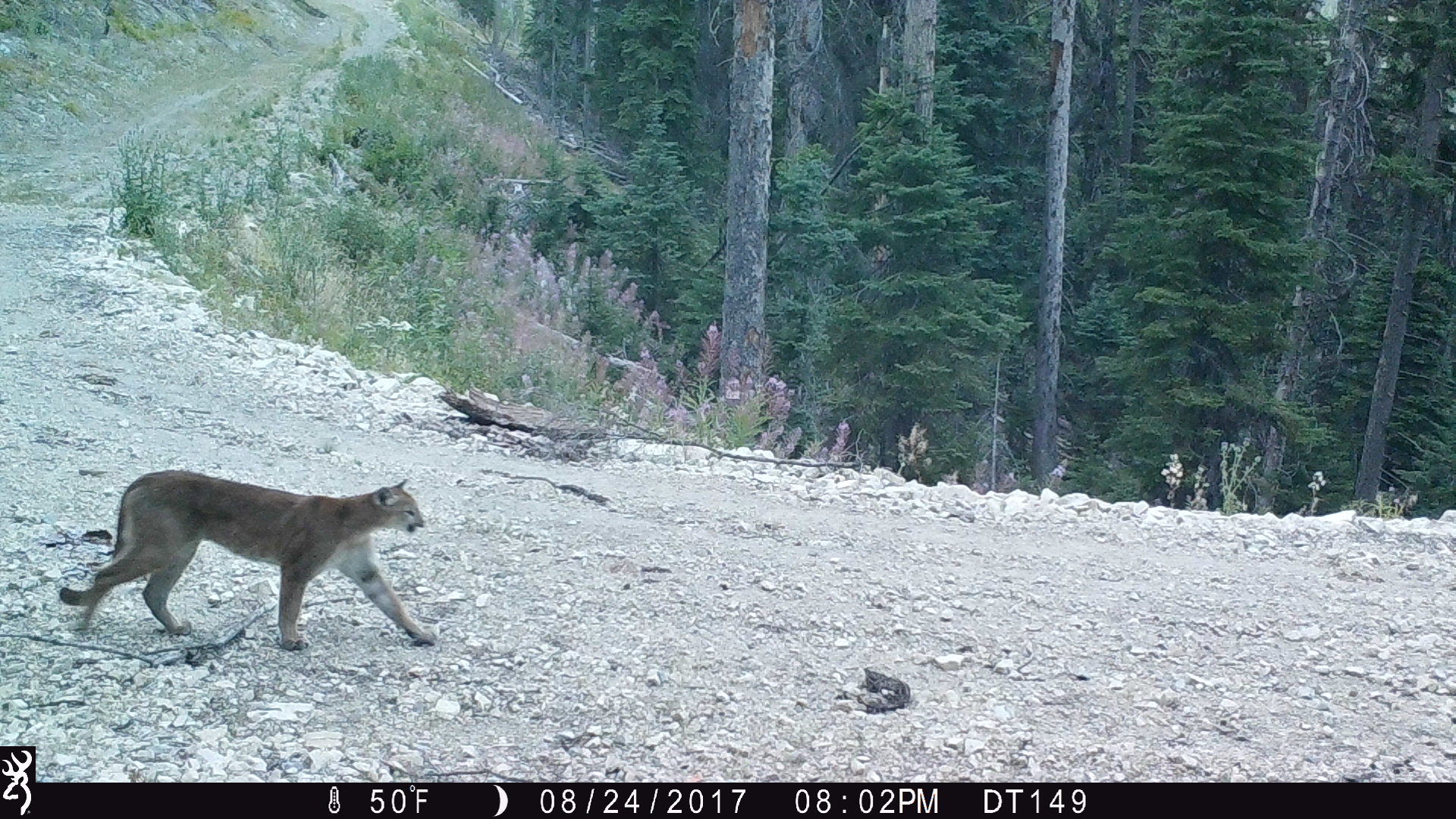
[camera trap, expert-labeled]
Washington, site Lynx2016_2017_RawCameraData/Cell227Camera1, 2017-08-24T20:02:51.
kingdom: Animalia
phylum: Chordata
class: Mammalia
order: Carnivora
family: Felidae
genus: Puma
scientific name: Puma concolor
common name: mountain lion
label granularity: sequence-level